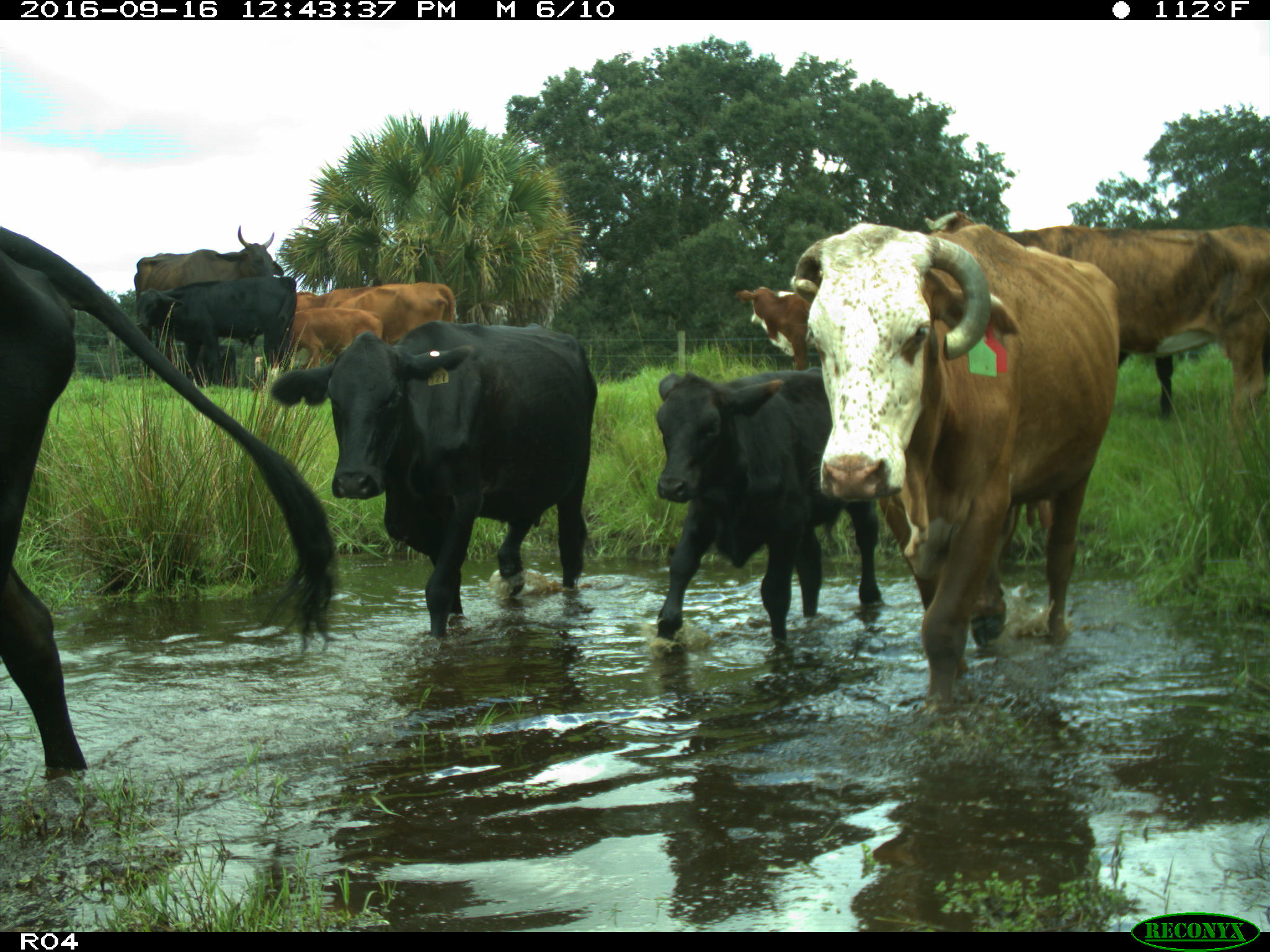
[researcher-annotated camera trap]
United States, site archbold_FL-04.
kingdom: Animalia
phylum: Chordata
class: Mammalia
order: Artiodactyla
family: Bovidae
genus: Bos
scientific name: Bos taurus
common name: domestic cow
Bos taurus (domestic cow).